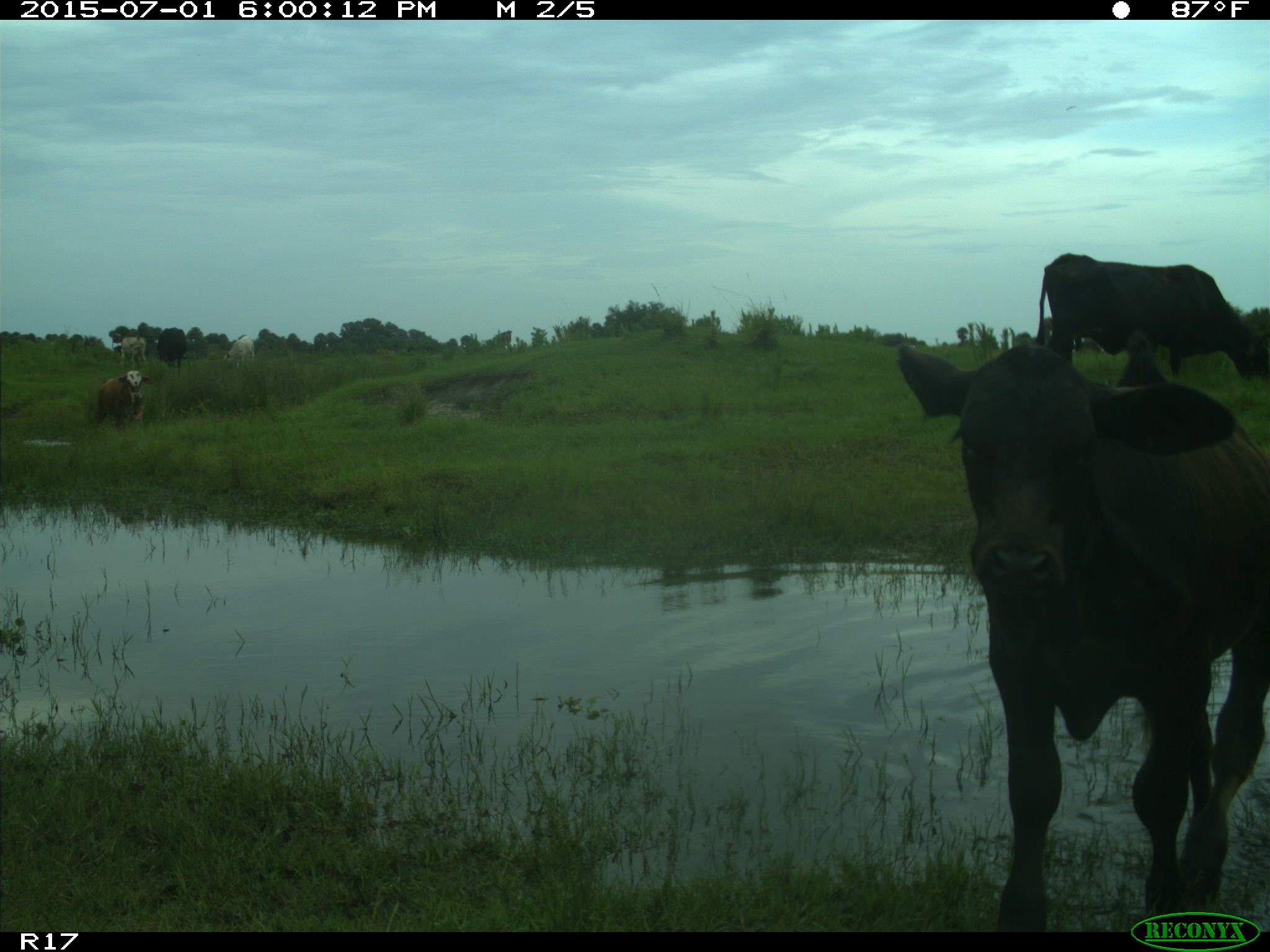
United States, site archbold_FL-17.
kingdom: Animalia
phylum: Chordata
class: Mammalia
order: Artiodactyla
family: Bovidae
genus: Bos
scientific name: Bos taurus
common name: domestic cow